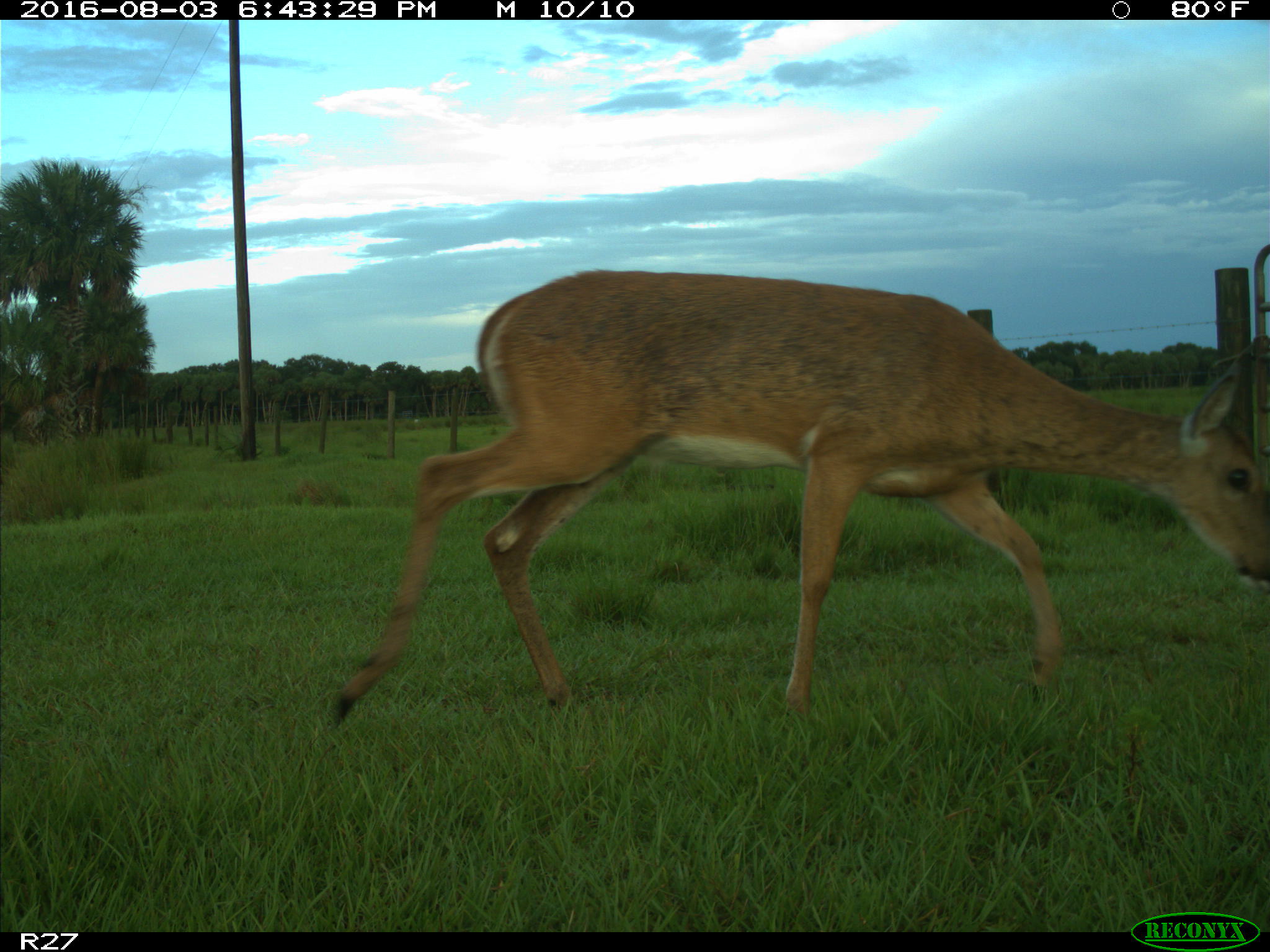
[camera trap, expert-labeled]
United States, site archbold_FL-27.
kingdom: Animalia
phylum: Chordata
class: Mammalia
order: Artiodactyla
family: Cervidae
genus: Odocoileus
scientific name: Odocoileus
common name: deer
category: unidentified deer